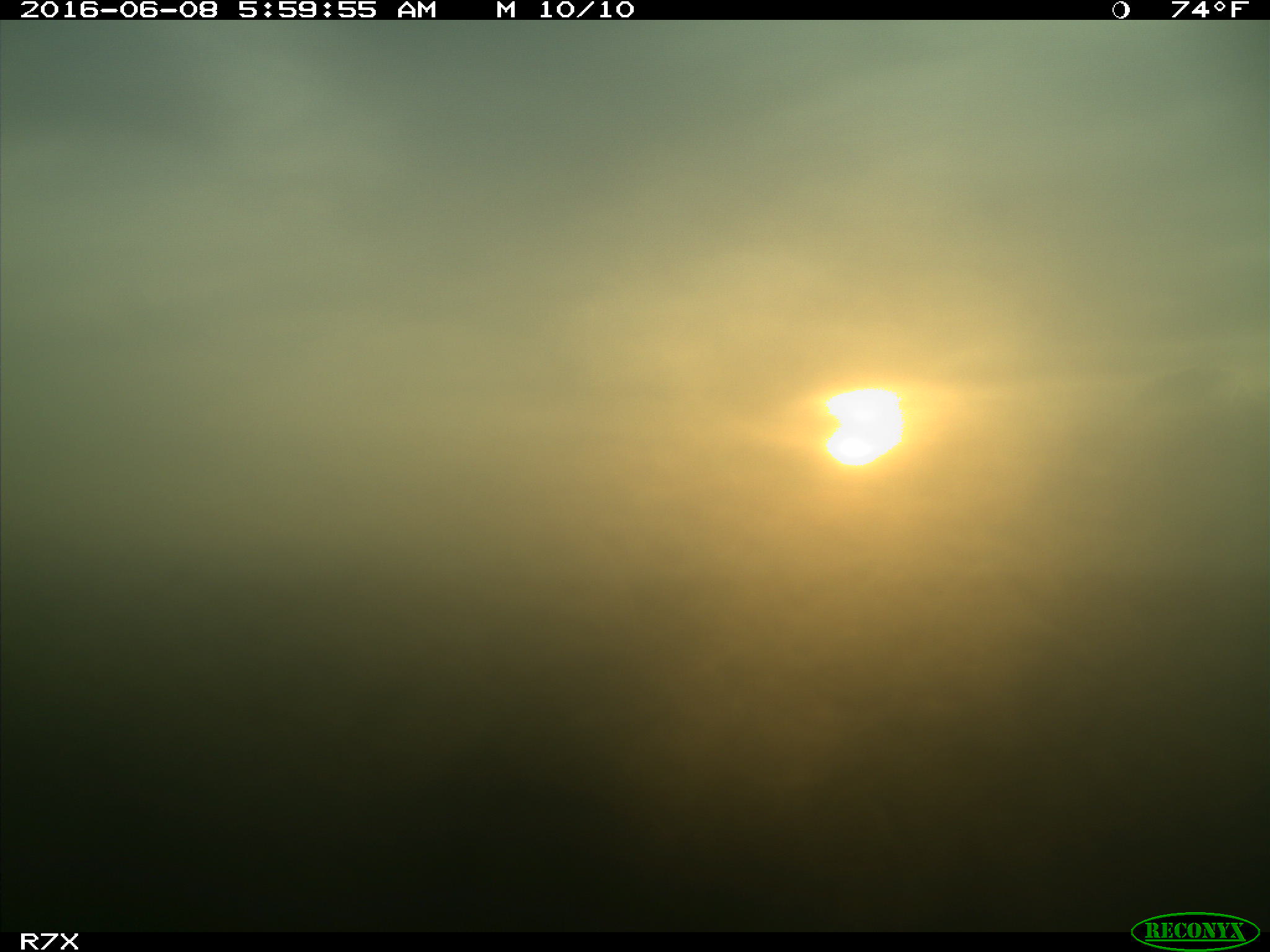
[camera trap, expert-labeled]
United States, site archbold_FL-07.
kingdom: Animalia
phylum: Chordata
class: Mammalia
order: Artiodactyla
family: Bovidae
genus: Bos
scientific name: Bos taurus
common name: domestic cow